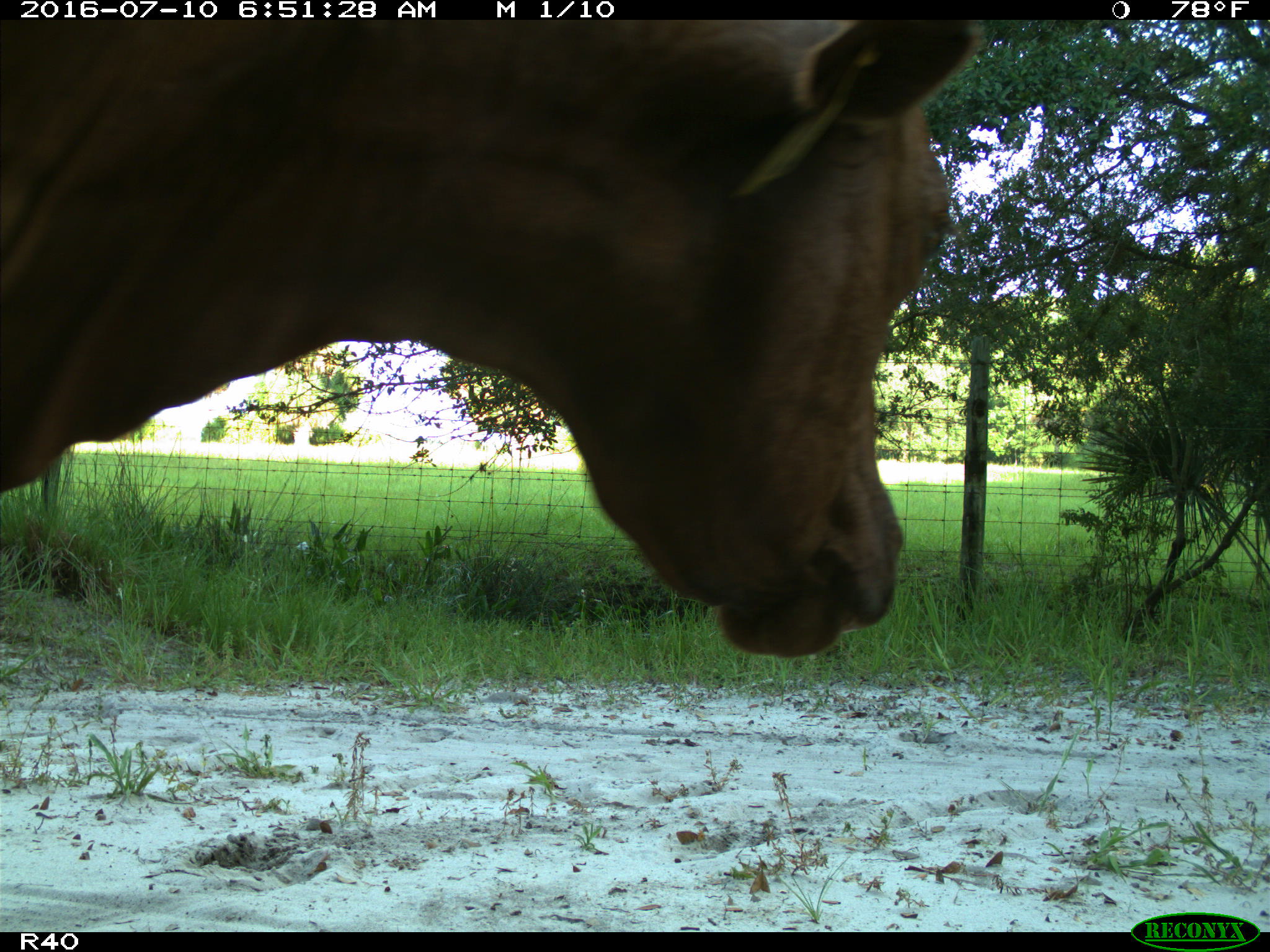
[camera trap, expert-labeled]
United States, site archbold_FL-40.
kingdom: Animalia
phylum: Chordata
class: Mammalia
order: Artiodactyla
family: Bovidae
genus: Bos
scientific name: Bos taurus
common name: domestic cow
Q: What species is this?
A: Bos taurus (domestic cow).